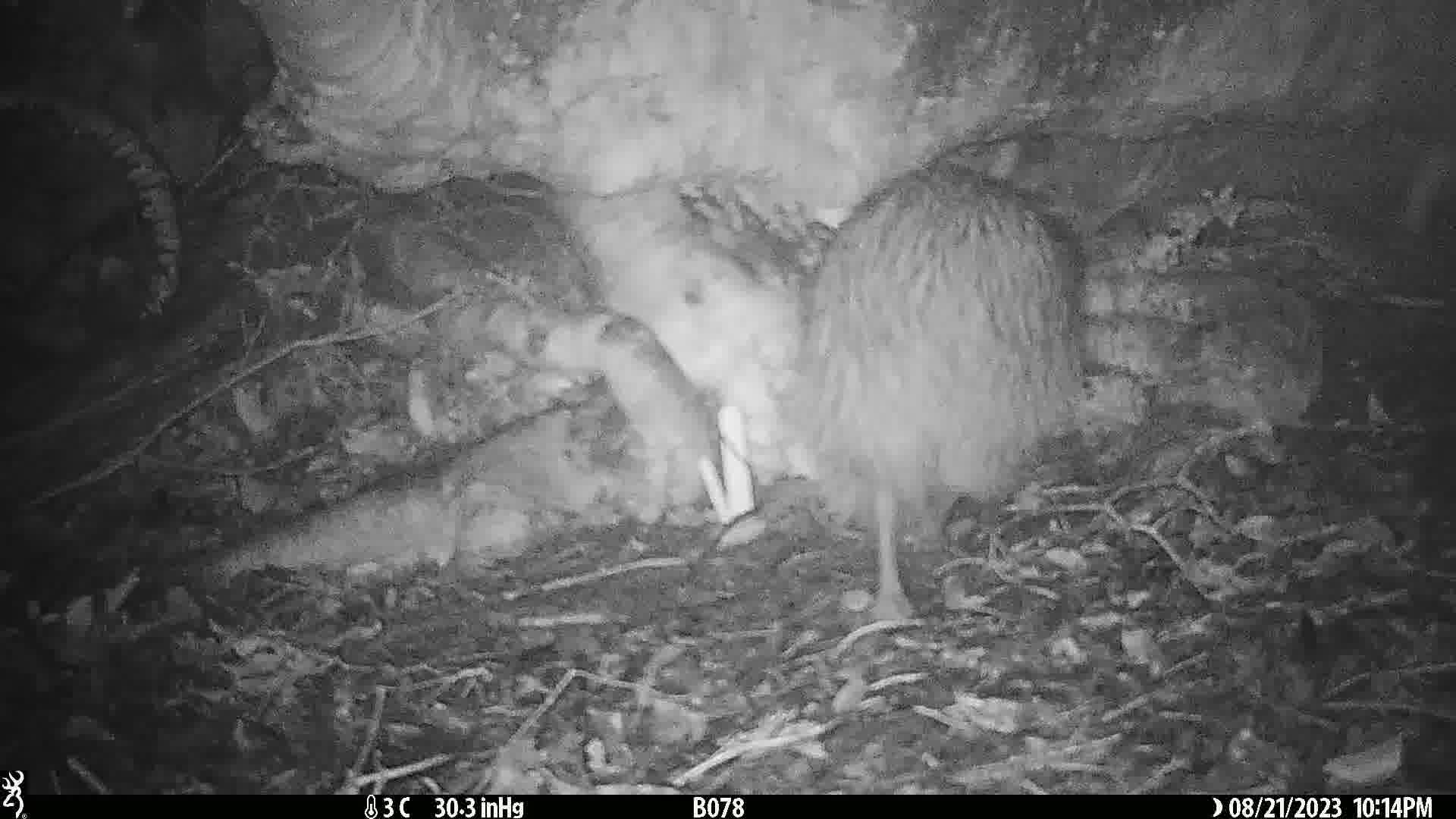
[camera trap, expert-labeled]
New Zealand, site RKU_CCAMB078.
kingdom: Animalia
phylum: Chordata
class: Aves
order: Apterygiformes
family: Apterygidae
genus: Apteryx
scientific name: Apteryx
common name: kiwi